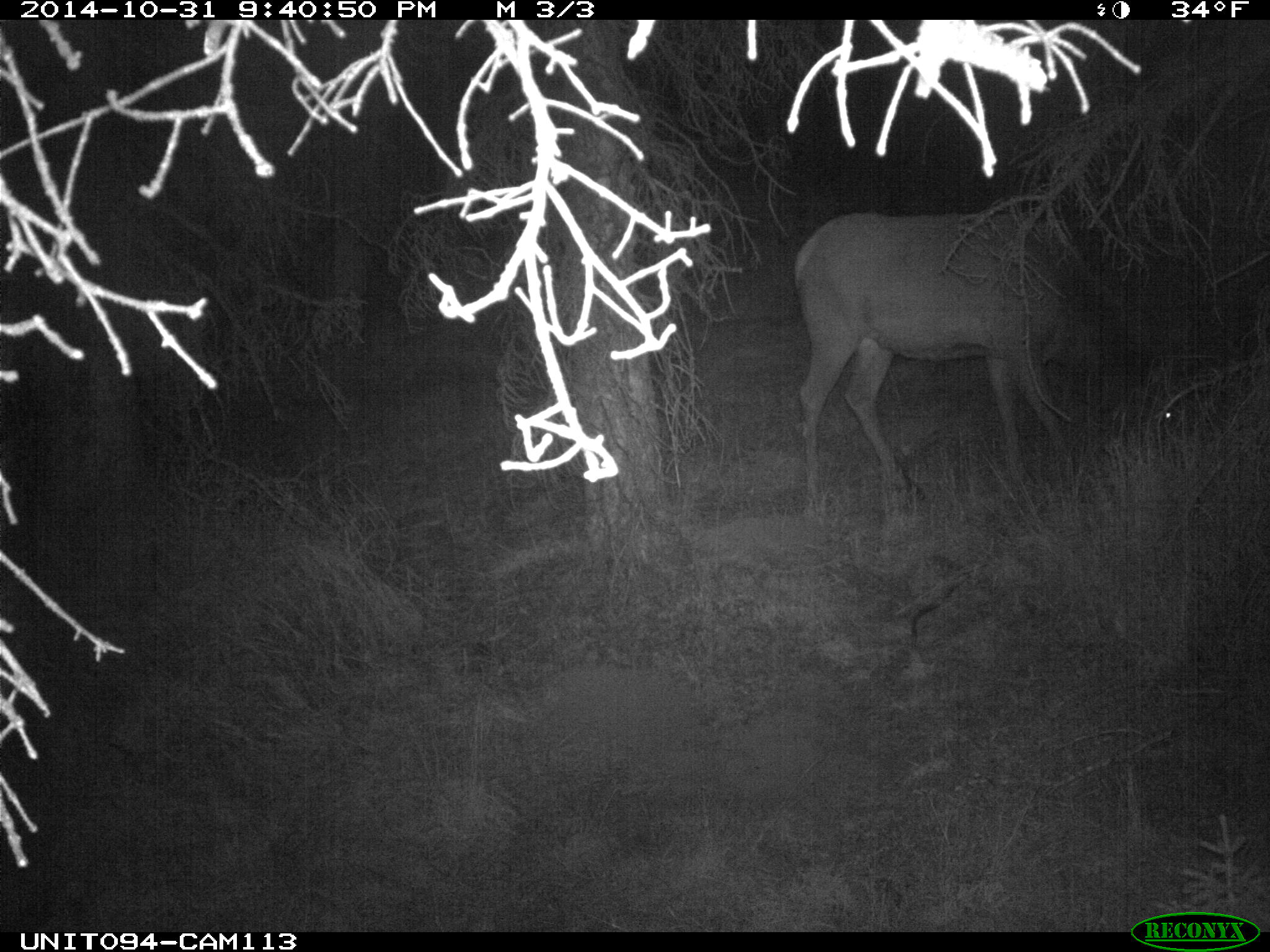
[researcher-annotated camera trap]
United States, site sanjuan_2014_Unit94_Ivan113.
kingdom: Animalia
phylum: Chordata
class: Mammalia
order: Artiodactyla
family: Cervidae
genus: Cervus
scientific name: Cervus elaphus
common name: red deer